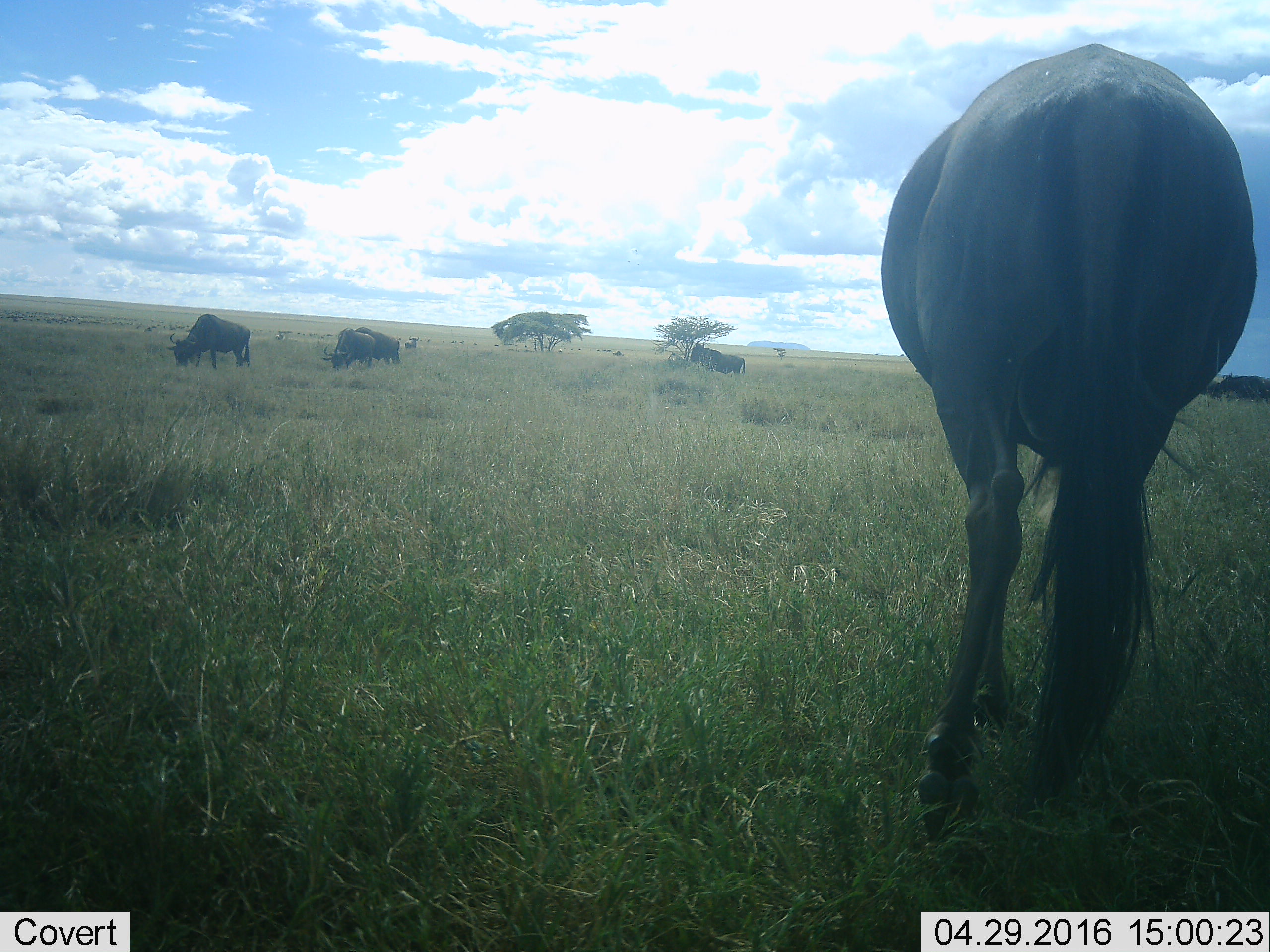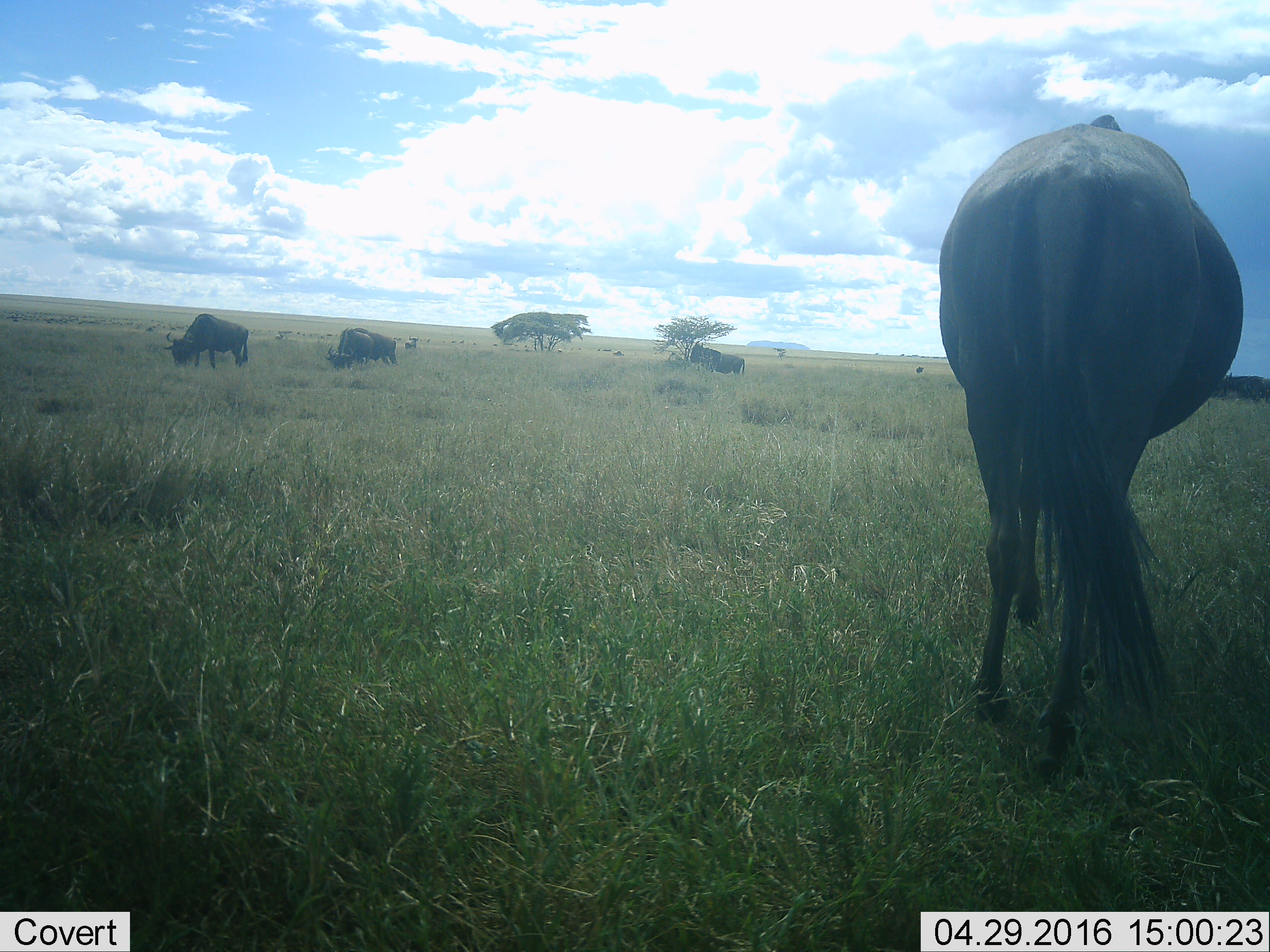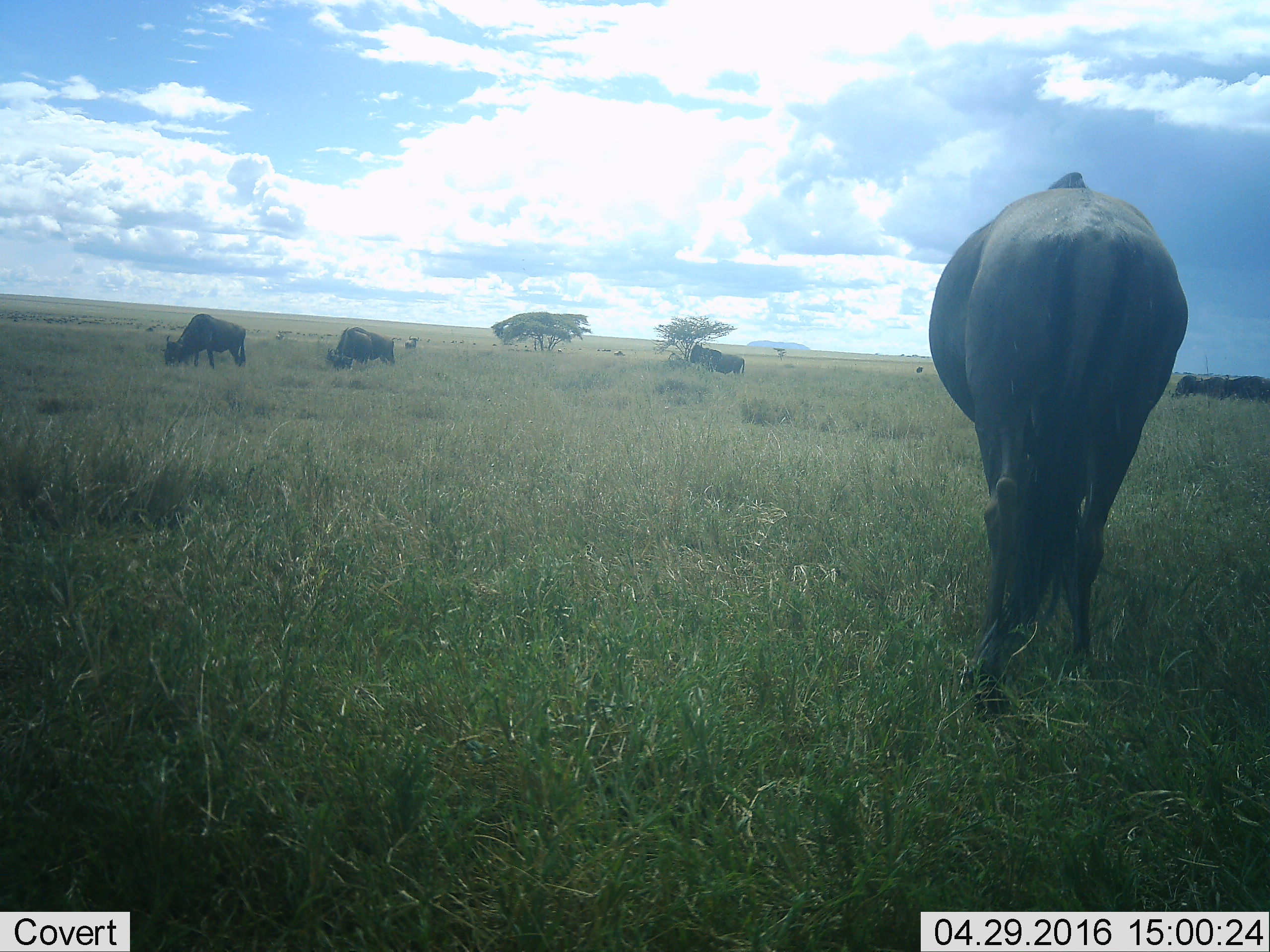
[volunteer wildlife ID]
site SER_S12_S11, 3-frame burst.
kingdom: Animalia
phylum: Chordata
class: Mammalia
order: Artiodactyla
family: Bovidae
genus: Connochaetes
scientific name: Connochaetes taurinus taurinus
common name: blue wildebeest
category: wildebeestblue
Wildebeestblue (blue wildebeest) (Connochaetes taurinus taurinus), count 6. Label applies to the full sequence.